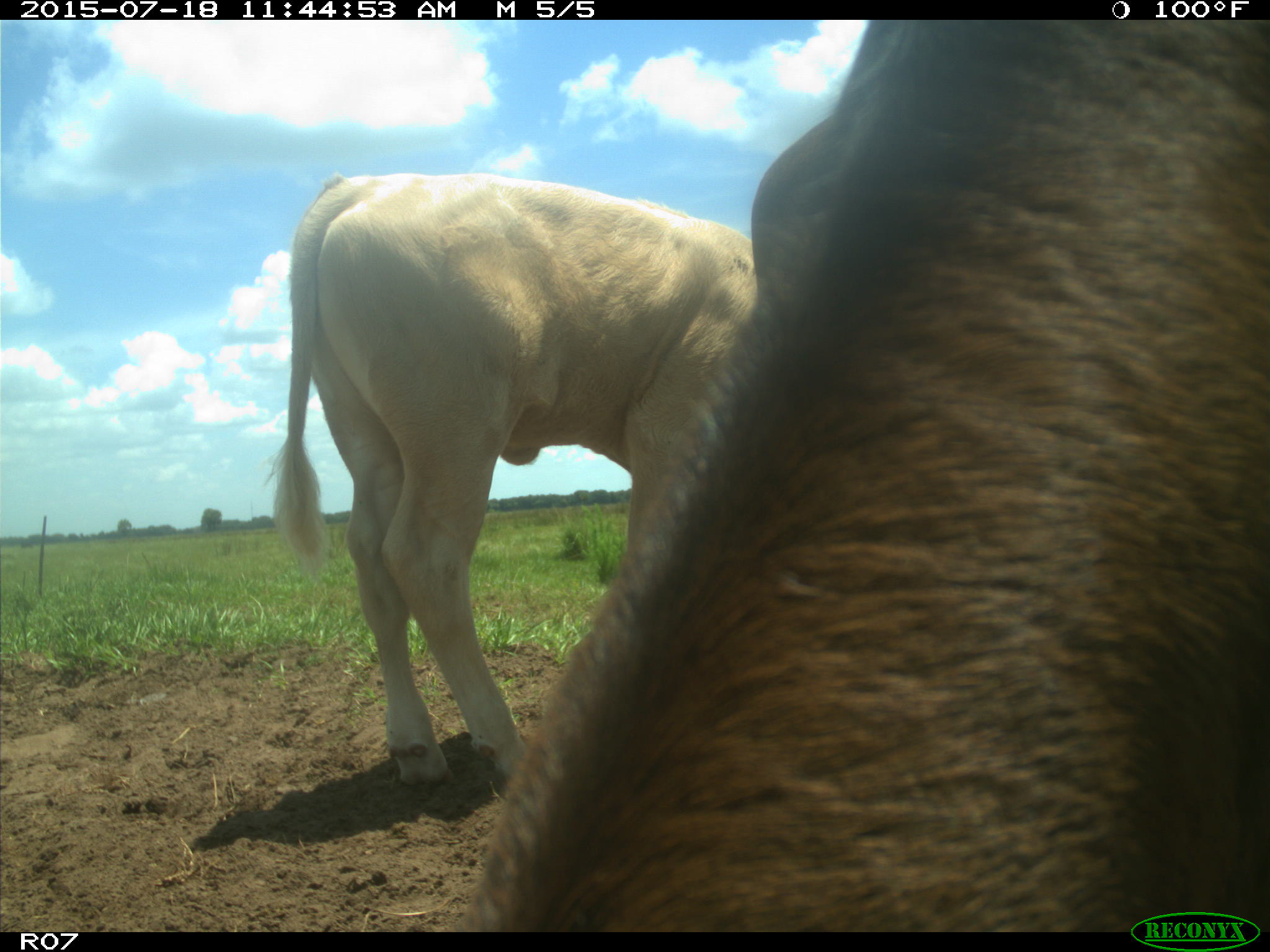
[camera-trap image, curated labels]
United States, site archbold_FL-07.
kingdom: Animalia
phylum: Chordata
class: Mammalia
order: Artiodactyla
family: Bovidae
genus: Bos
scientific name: Bos taurus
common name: domestic cow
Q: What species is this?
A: Bos taurus (domestic cow).